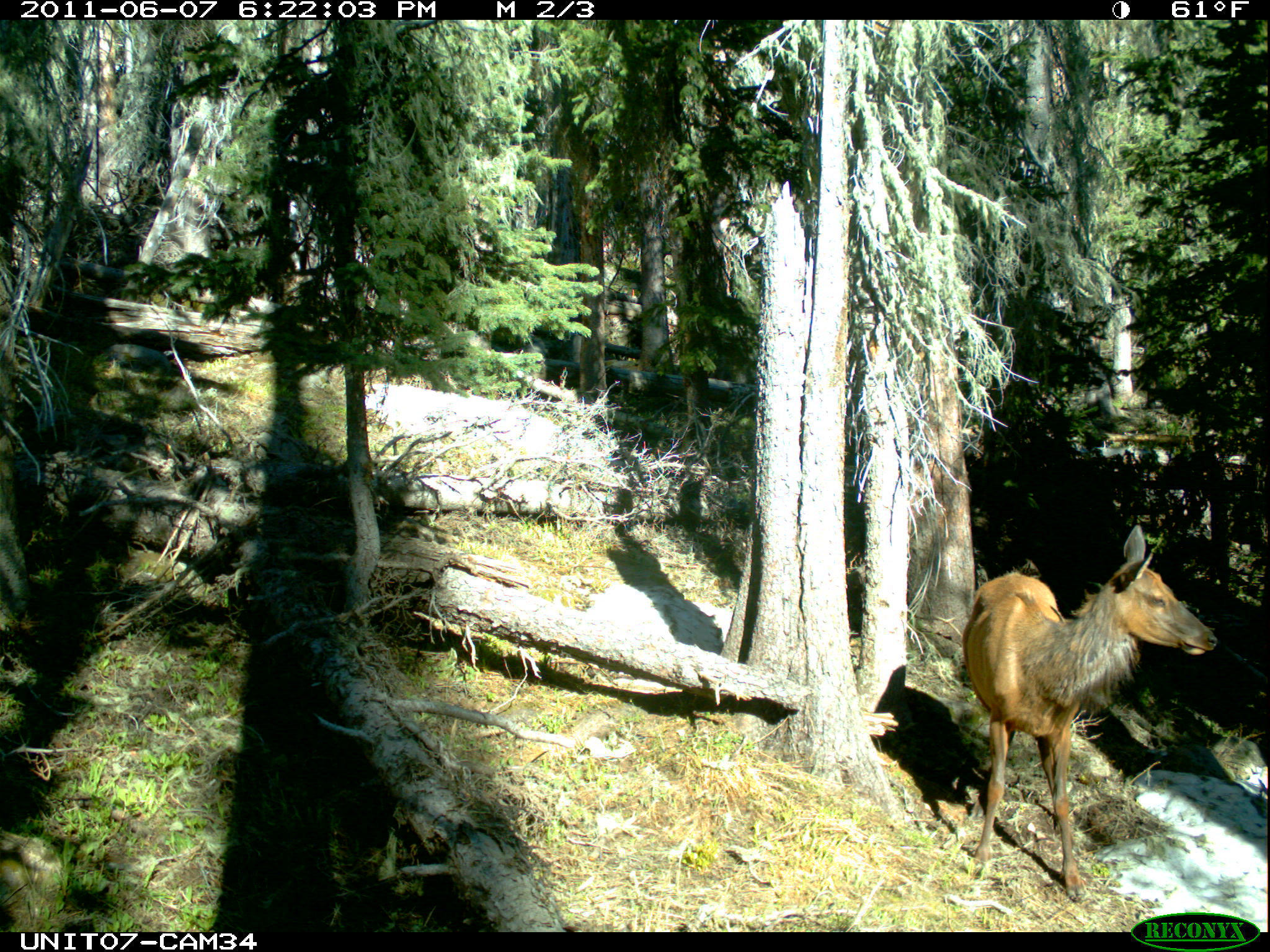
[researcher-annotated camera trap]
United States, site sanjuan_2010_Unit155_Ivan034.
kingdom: Animalia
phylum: Chordata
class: Mammalia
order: Artiodactyla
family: Cervidae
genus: Cervus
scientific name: Cervus elaphus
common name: red deer